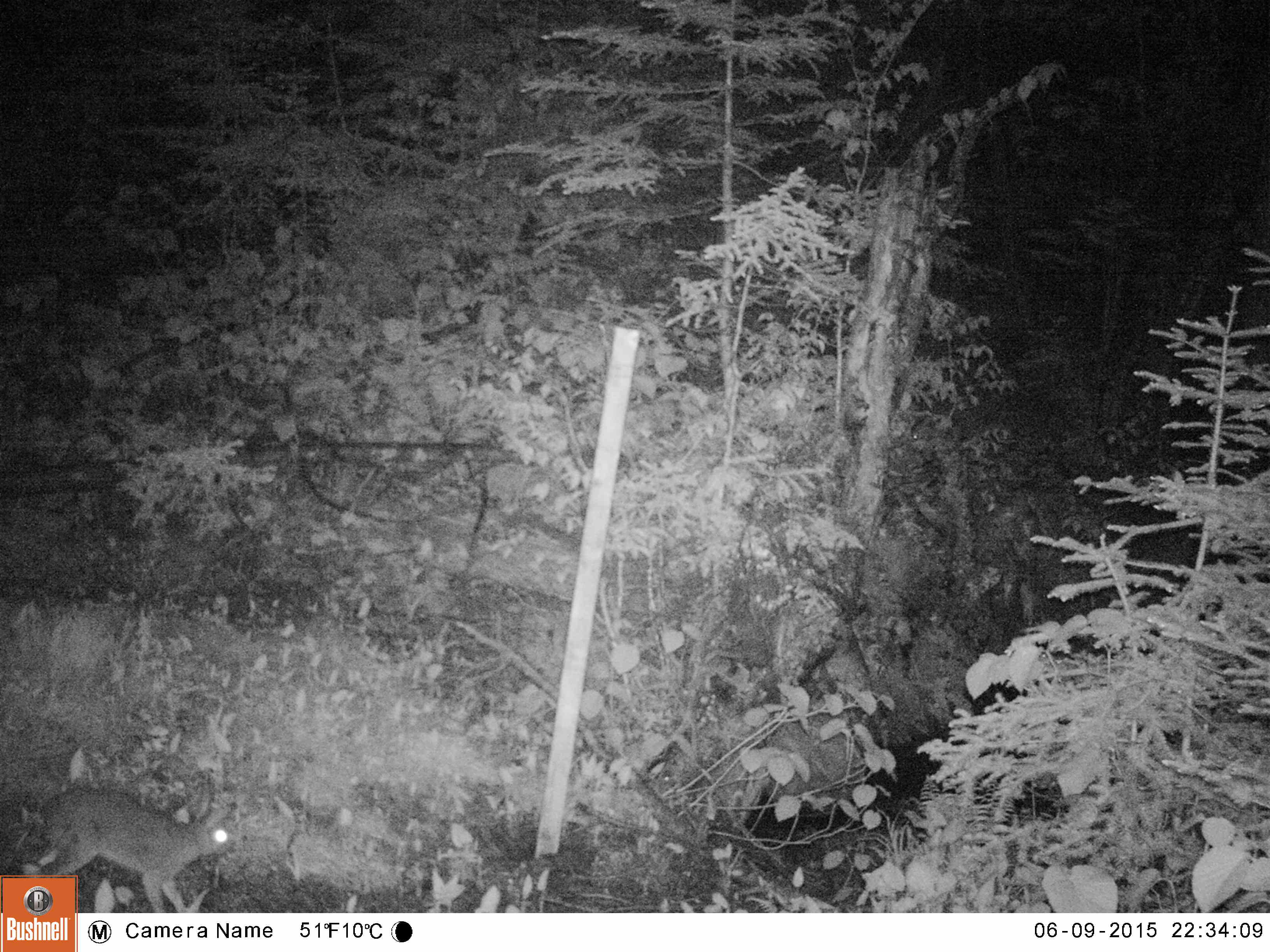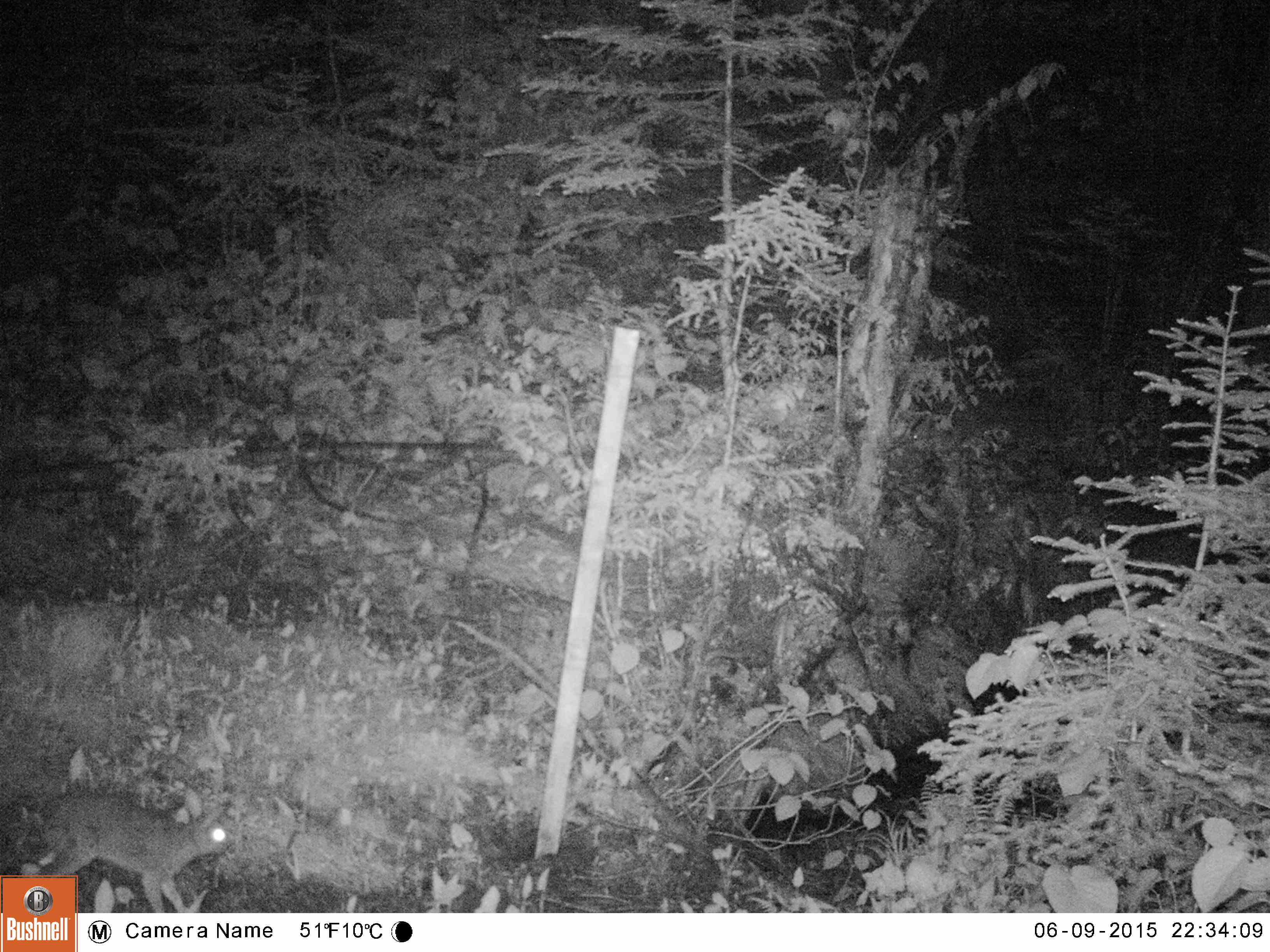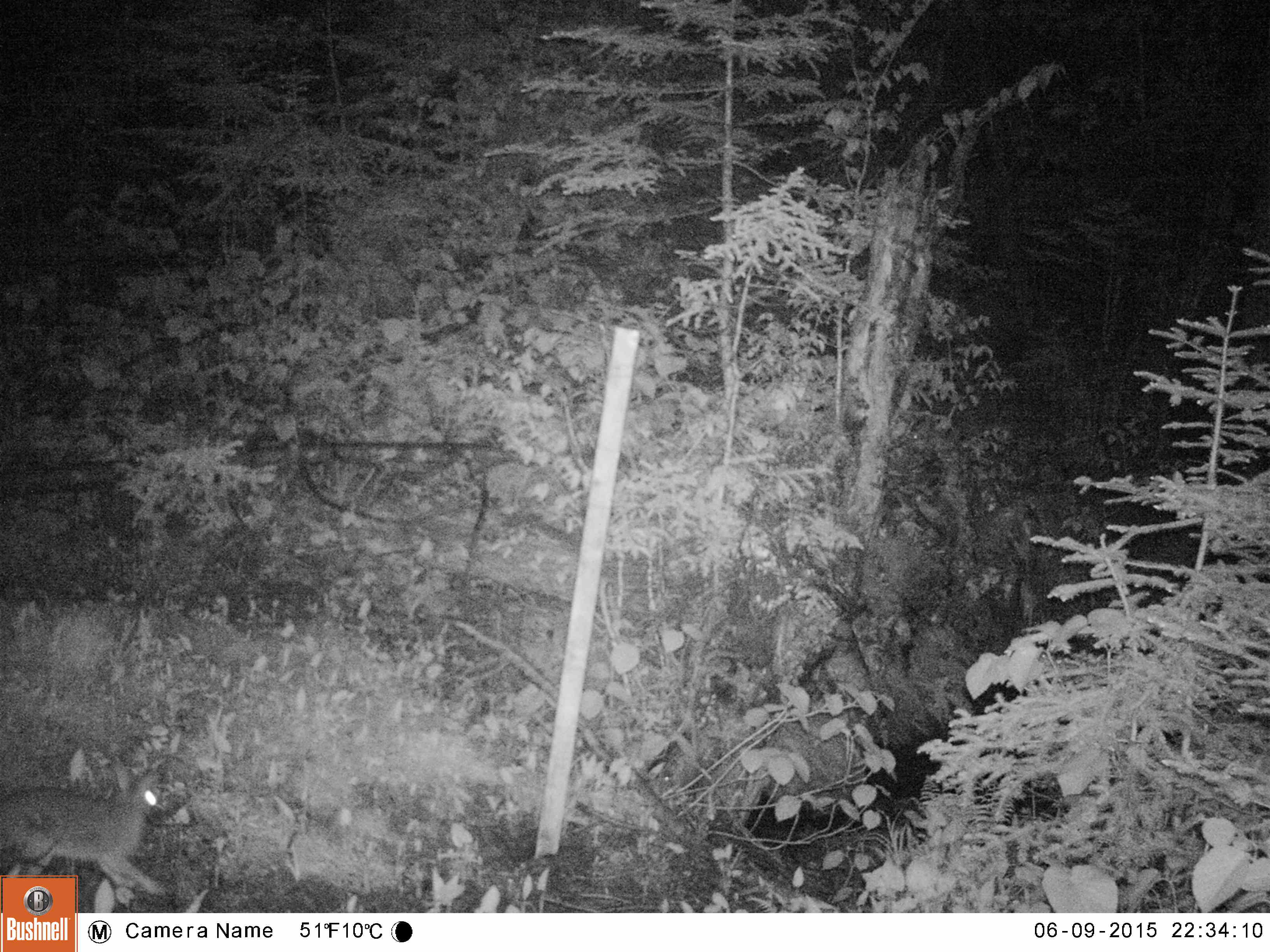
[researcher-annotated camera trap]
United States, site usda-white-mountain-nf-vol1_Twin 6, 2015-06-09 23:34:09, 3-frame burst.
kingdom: Animalia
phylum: Chordata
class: Mammalia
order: Lagomorpha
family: Leporidae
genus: Lepus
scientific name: Lepus americanus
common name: snowshoe hare